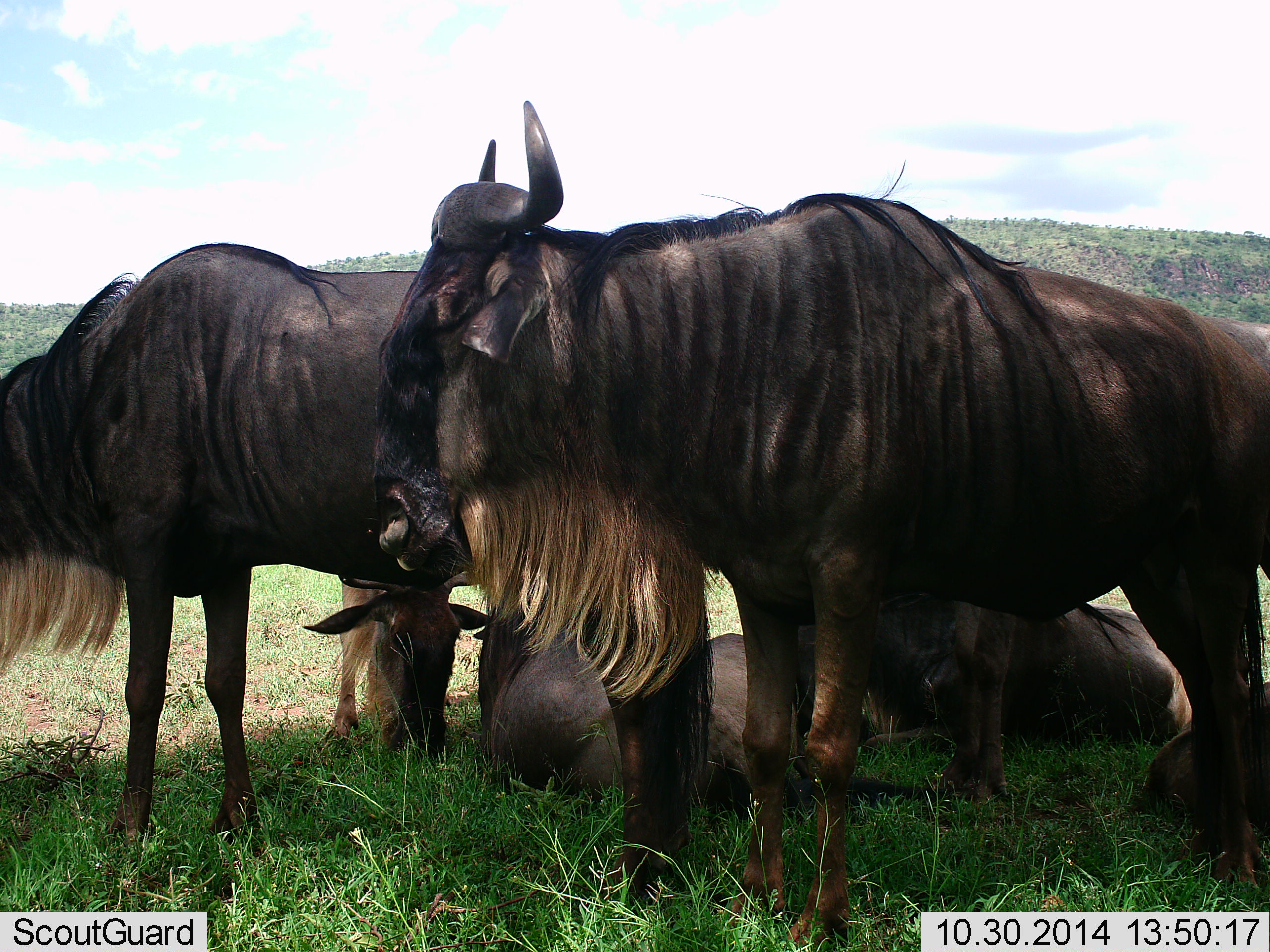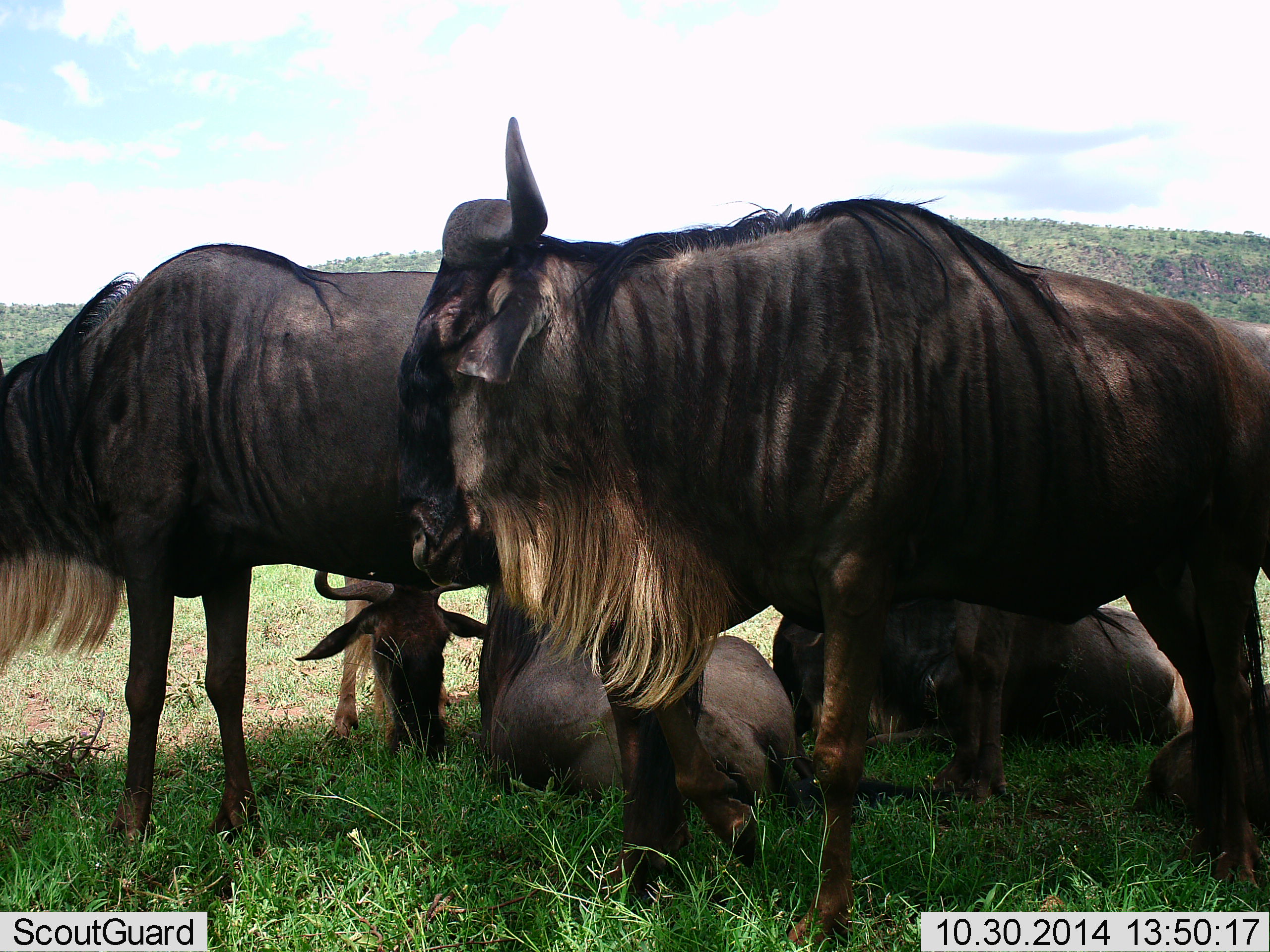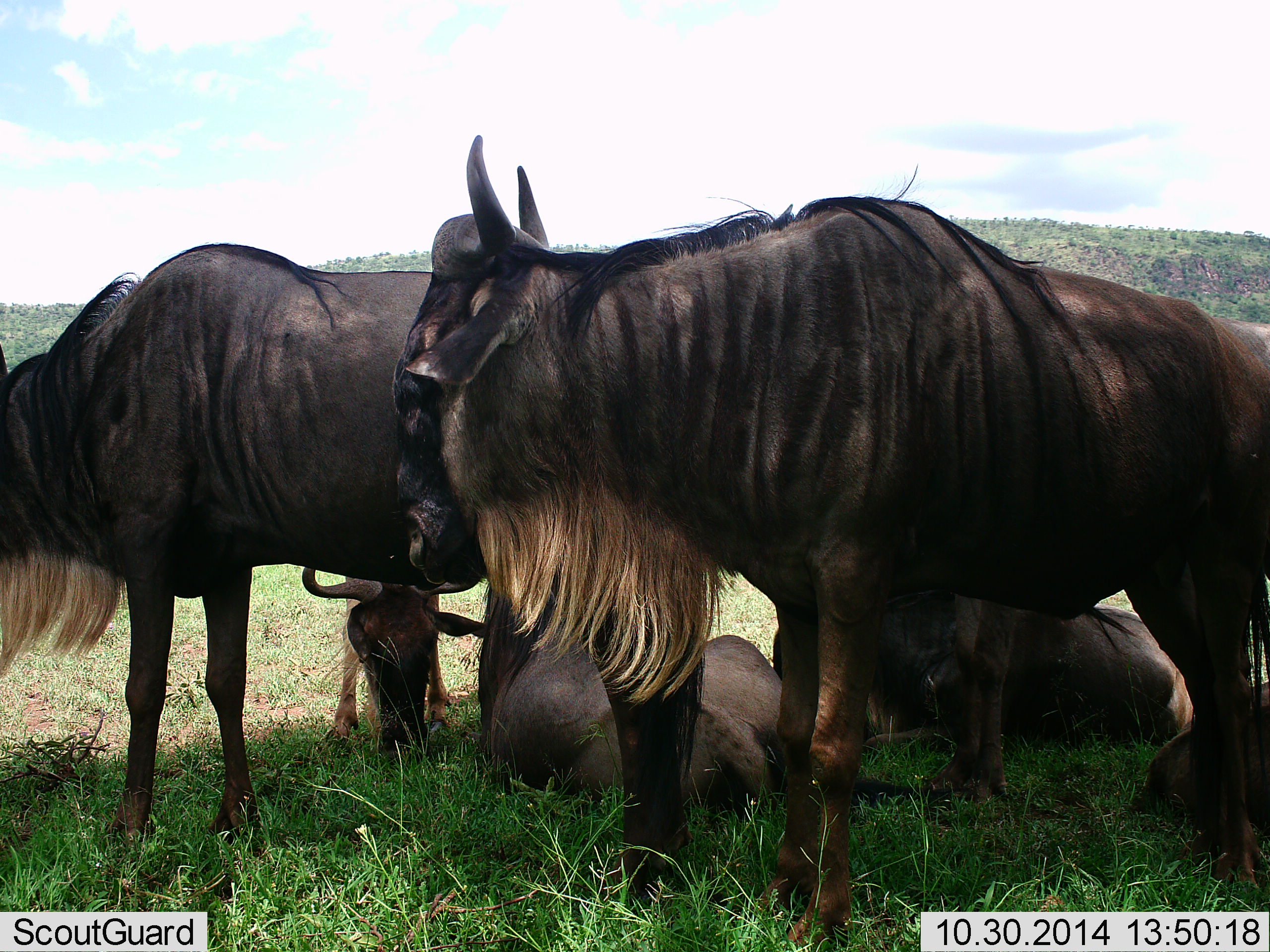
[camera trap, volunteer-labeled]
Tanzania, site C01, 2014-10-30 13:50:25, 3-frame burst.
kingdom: Animalia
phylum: Chordata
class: Mammalia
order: Artiodactyla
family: Bovidae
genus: Connochaetes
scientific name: Connochaetes taurinus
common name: blue wildebeest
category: wildebeest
Wildebeest (blue wildebeest) (Connochaetes taurinus), count 5. Behavior (volunteer vote fractions): standing 80%, resting 90%, moving 0%, interacting 10%. Young present (vote fraction): 20%. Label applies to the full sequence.